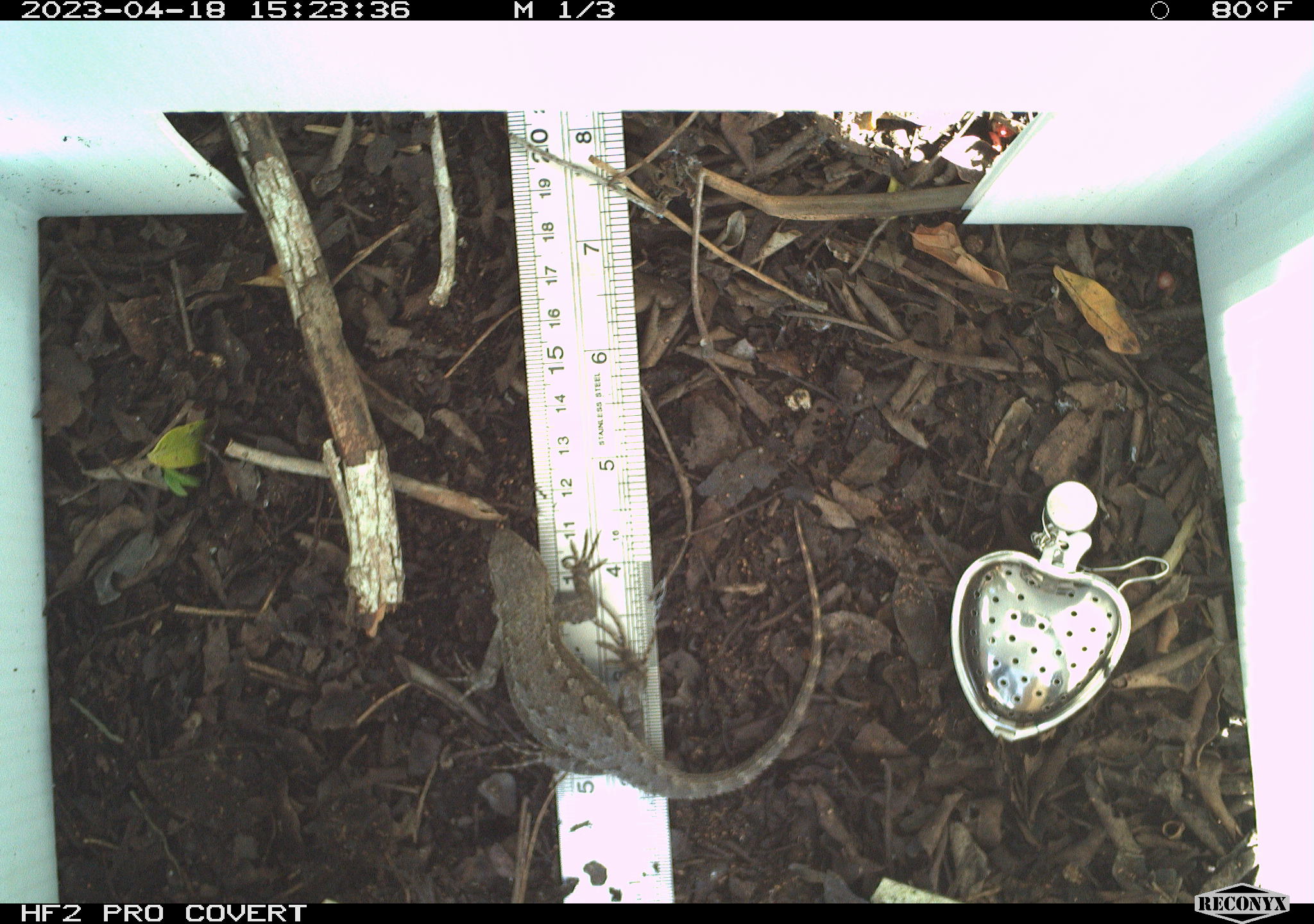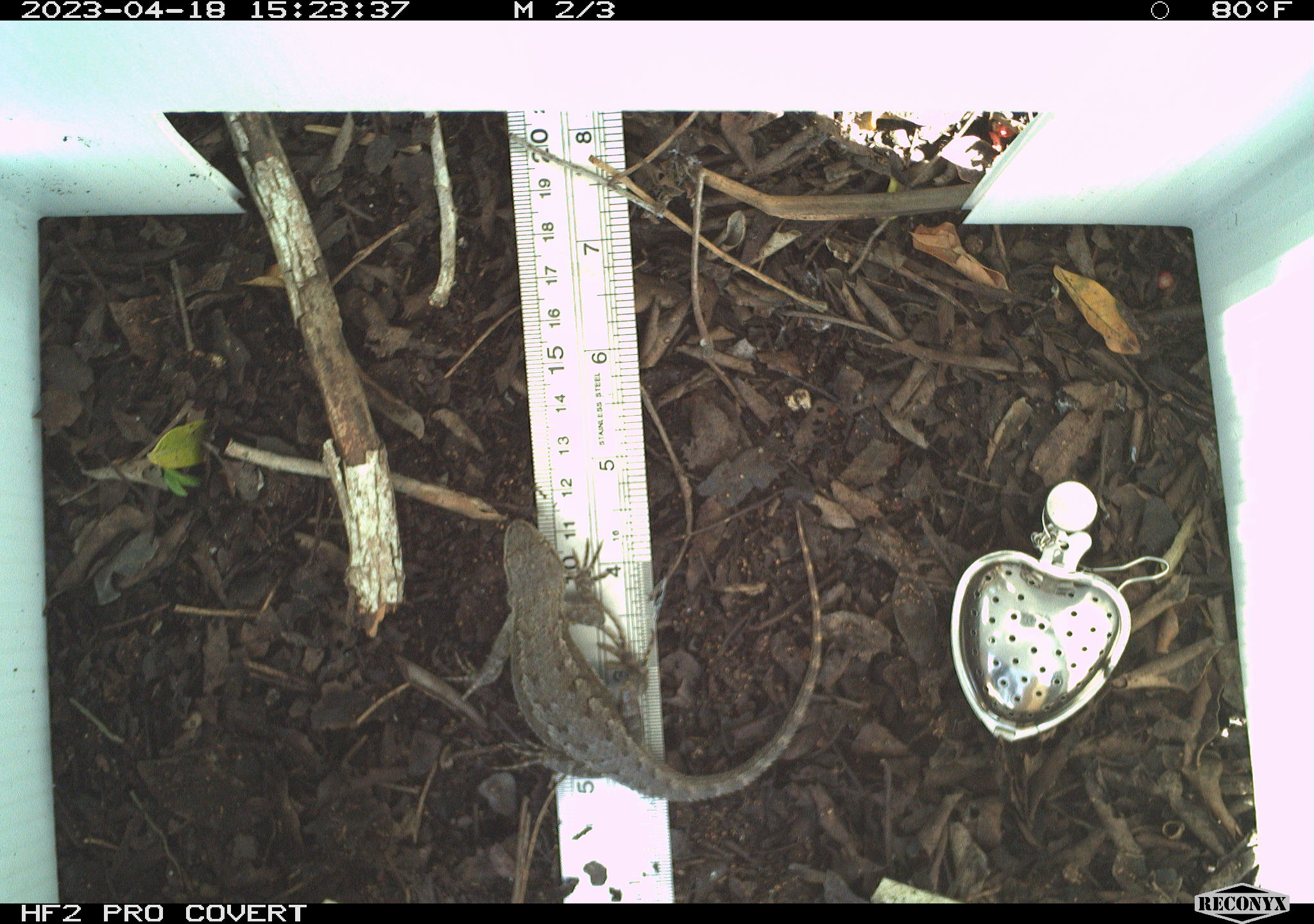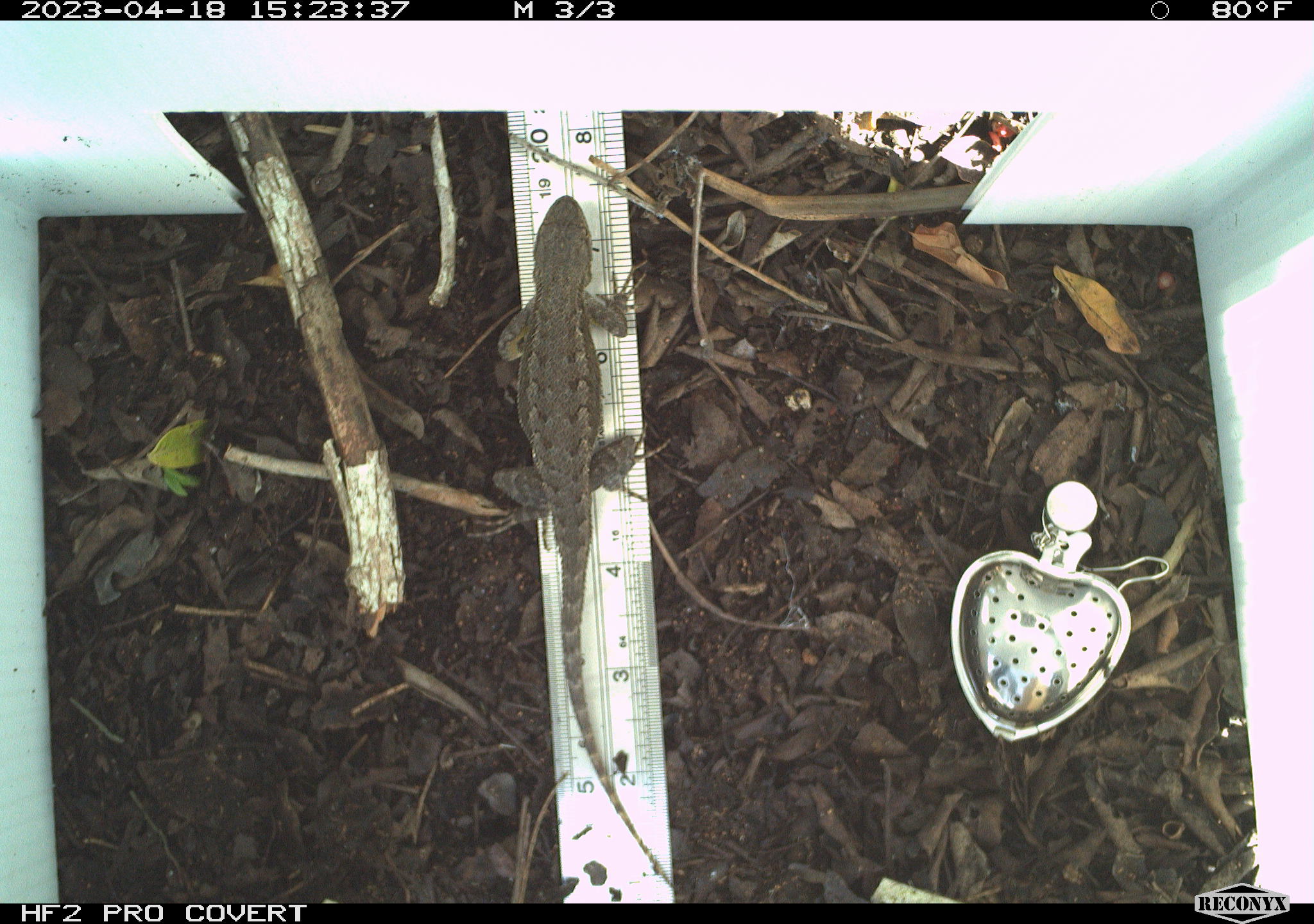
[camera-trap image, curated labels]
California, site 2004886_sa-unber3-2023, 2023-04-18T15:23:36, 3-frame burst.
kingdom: Animalia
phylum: Chordata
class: Reptilia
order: Squamata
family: Phrynosomatidae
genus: Sceloporus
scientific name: Sceloporus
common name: spiny lizards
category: sceloporus species